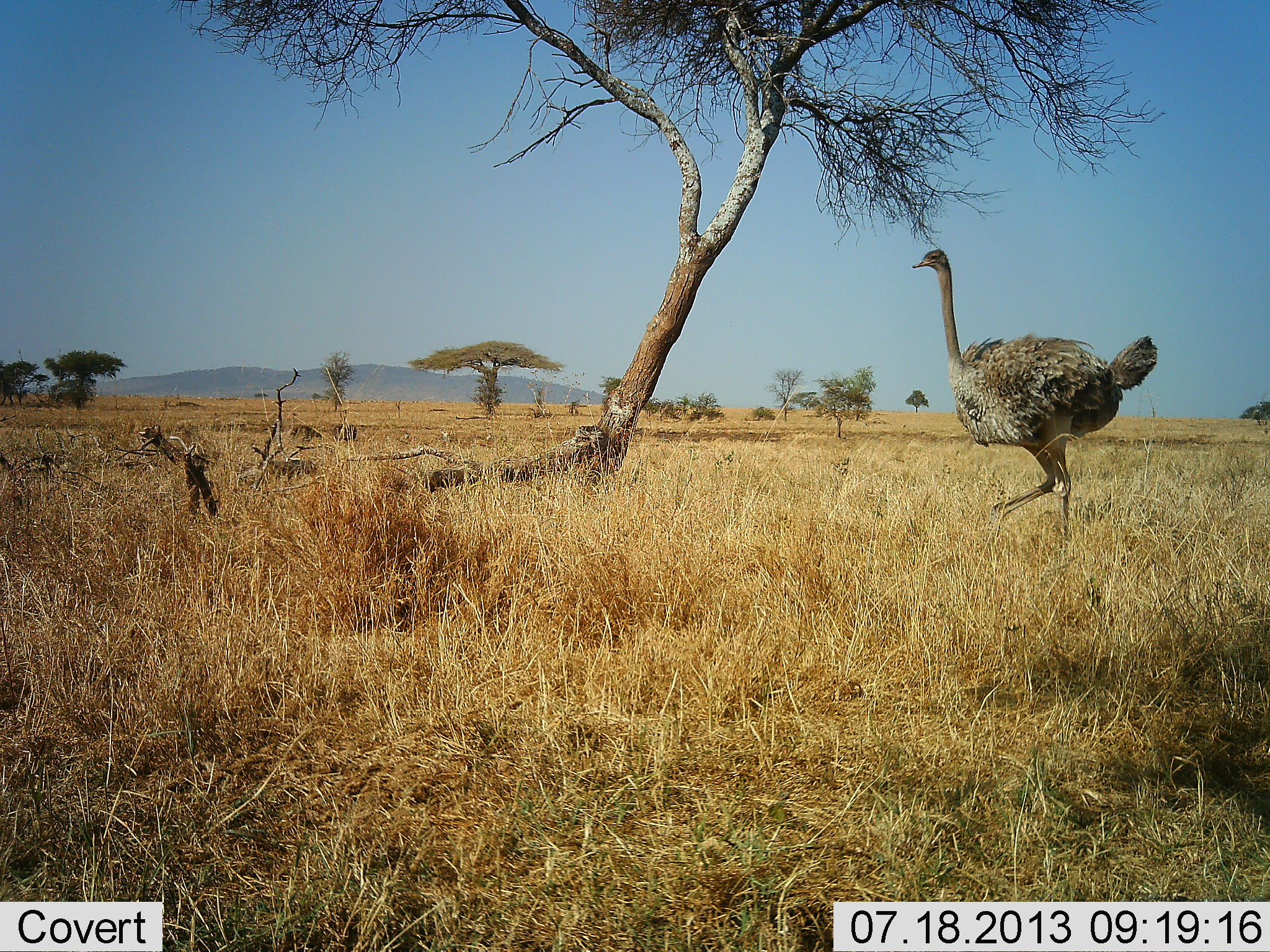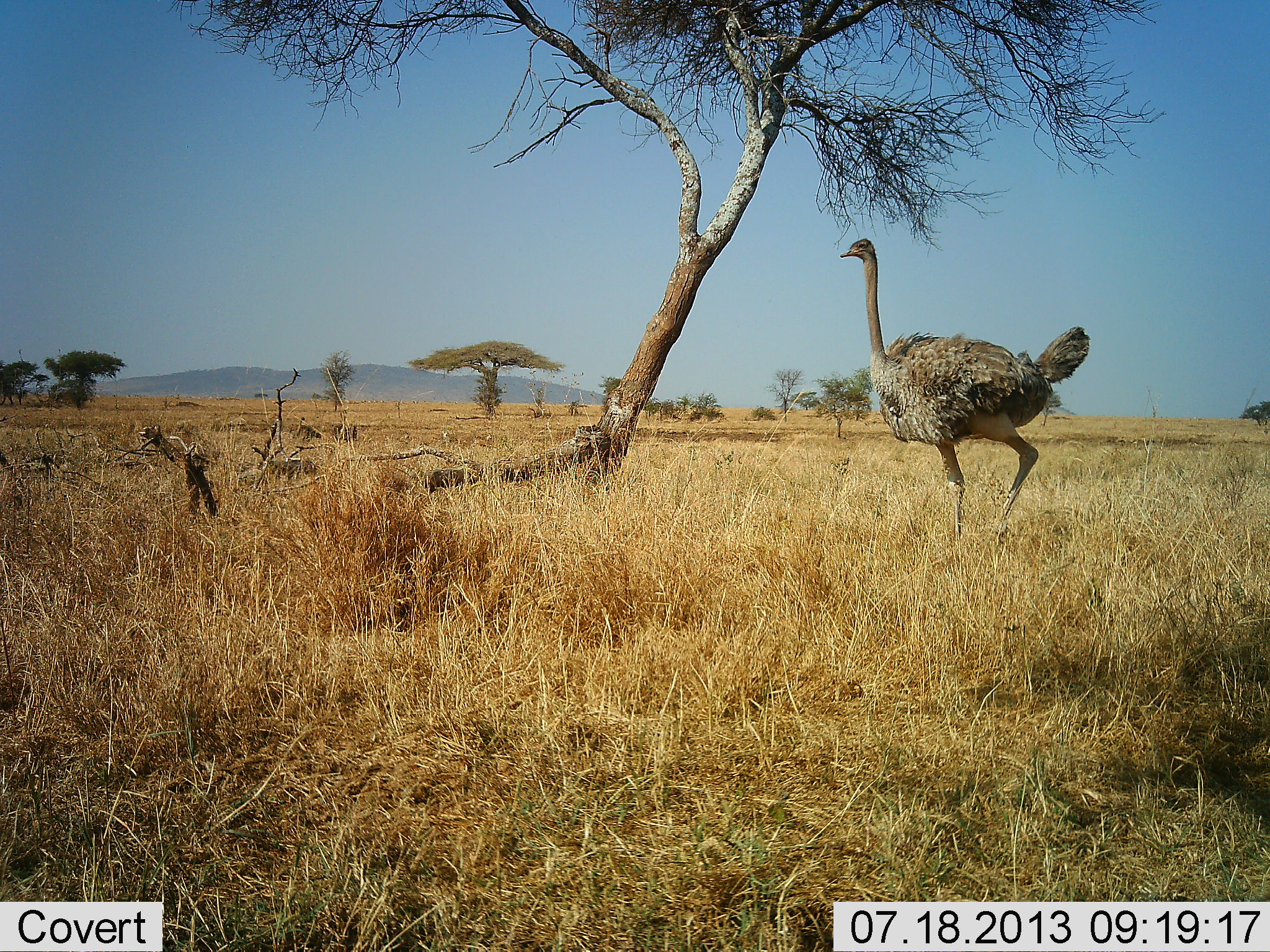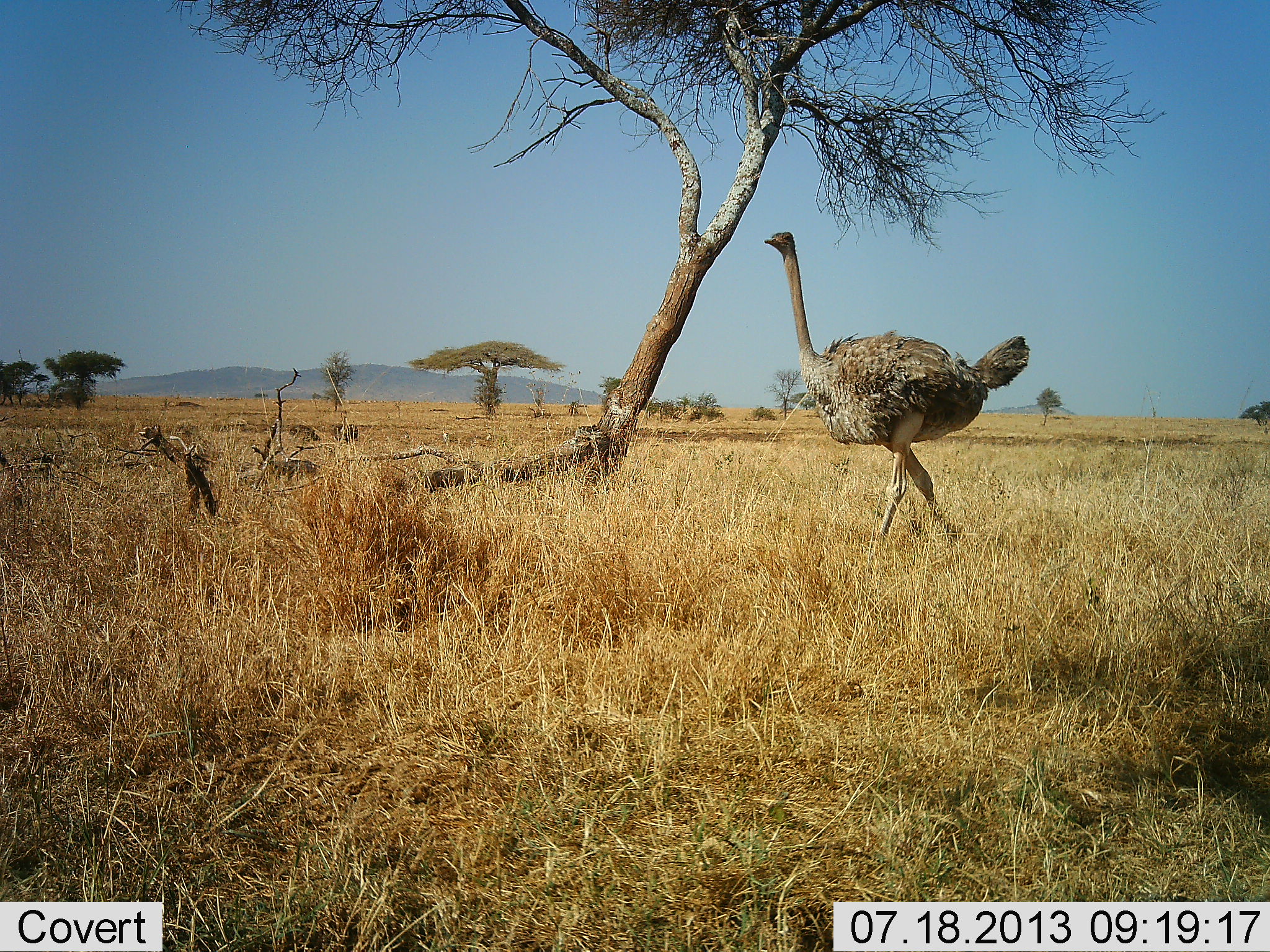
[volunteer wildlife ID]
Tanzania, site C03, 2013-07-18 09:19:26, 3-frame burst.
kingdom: Animalia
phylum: Chordata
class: Aves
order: Struthioniformes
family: Struthionidae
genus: Struthio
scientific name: Struthio camelus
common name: ostrich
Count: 1.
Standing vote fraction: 3%.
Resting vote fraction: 0%.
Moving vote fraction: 93%.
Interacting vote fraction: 0%.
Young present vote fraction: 0%.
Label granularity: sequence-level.